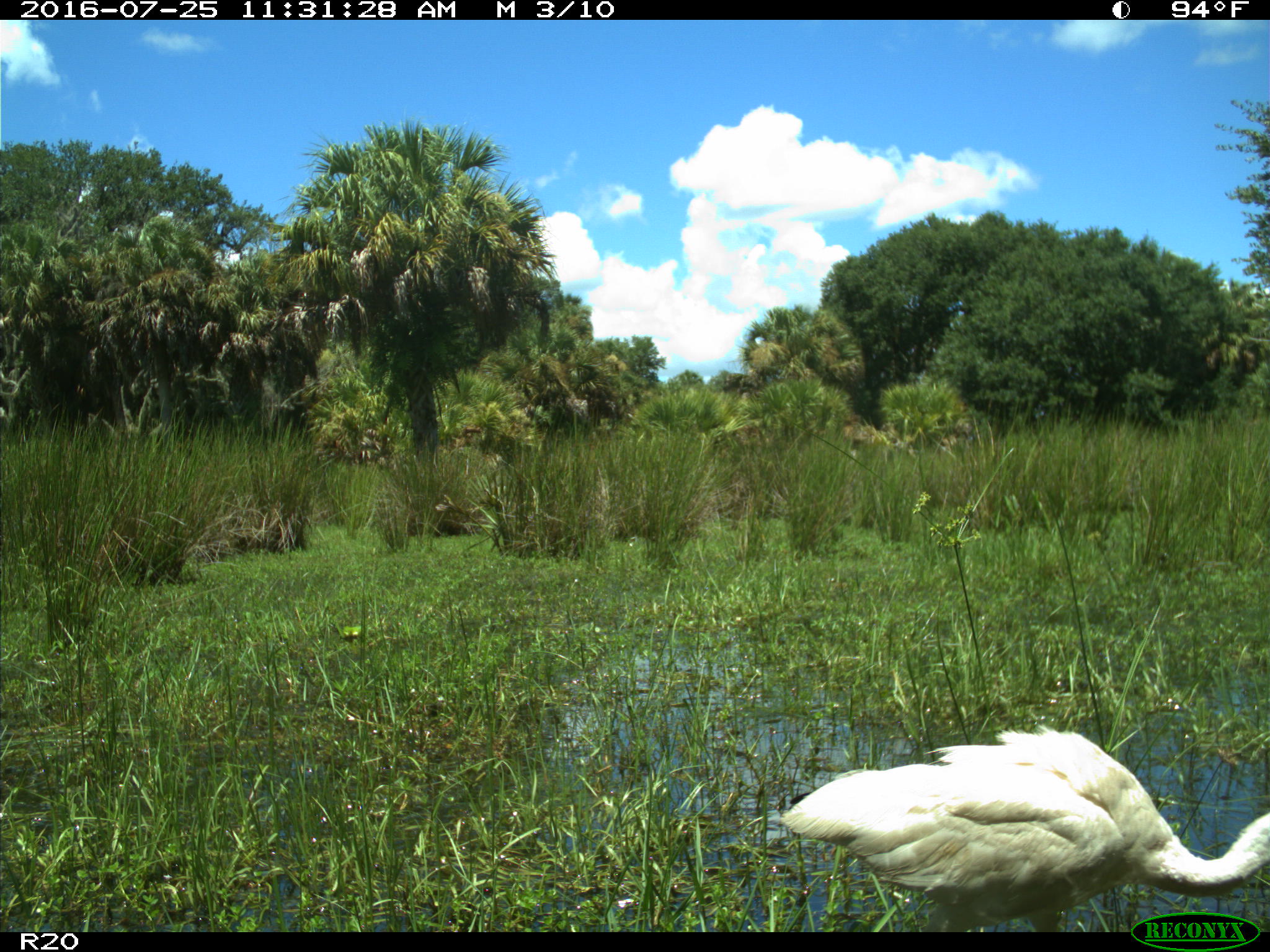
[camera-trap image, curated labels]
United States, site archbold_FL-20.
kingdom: Animalia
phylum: Chordata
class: Aves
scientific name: Aves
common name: birds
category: unidentified bird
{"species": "unidentified bird (birds) (Aves)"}